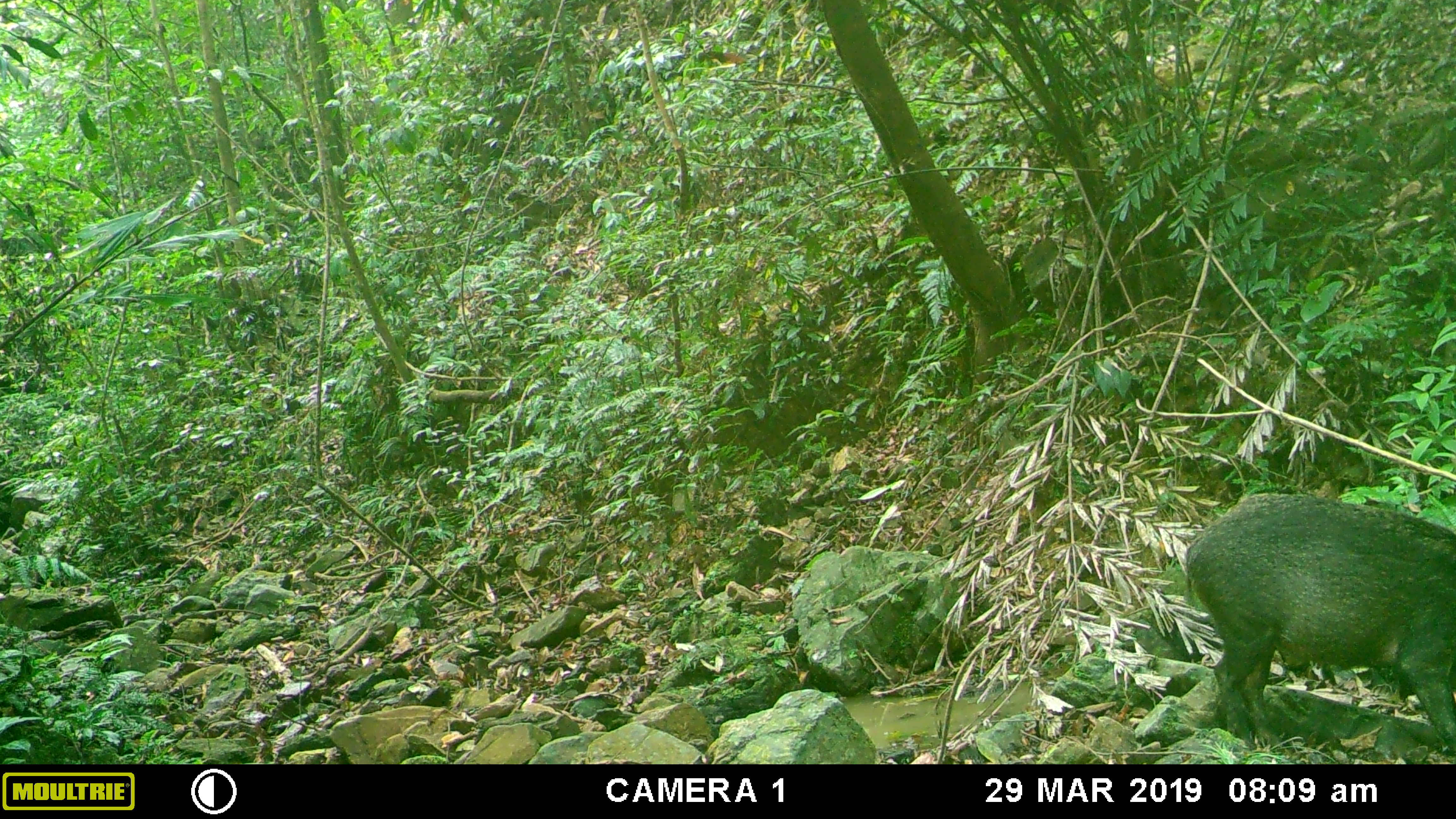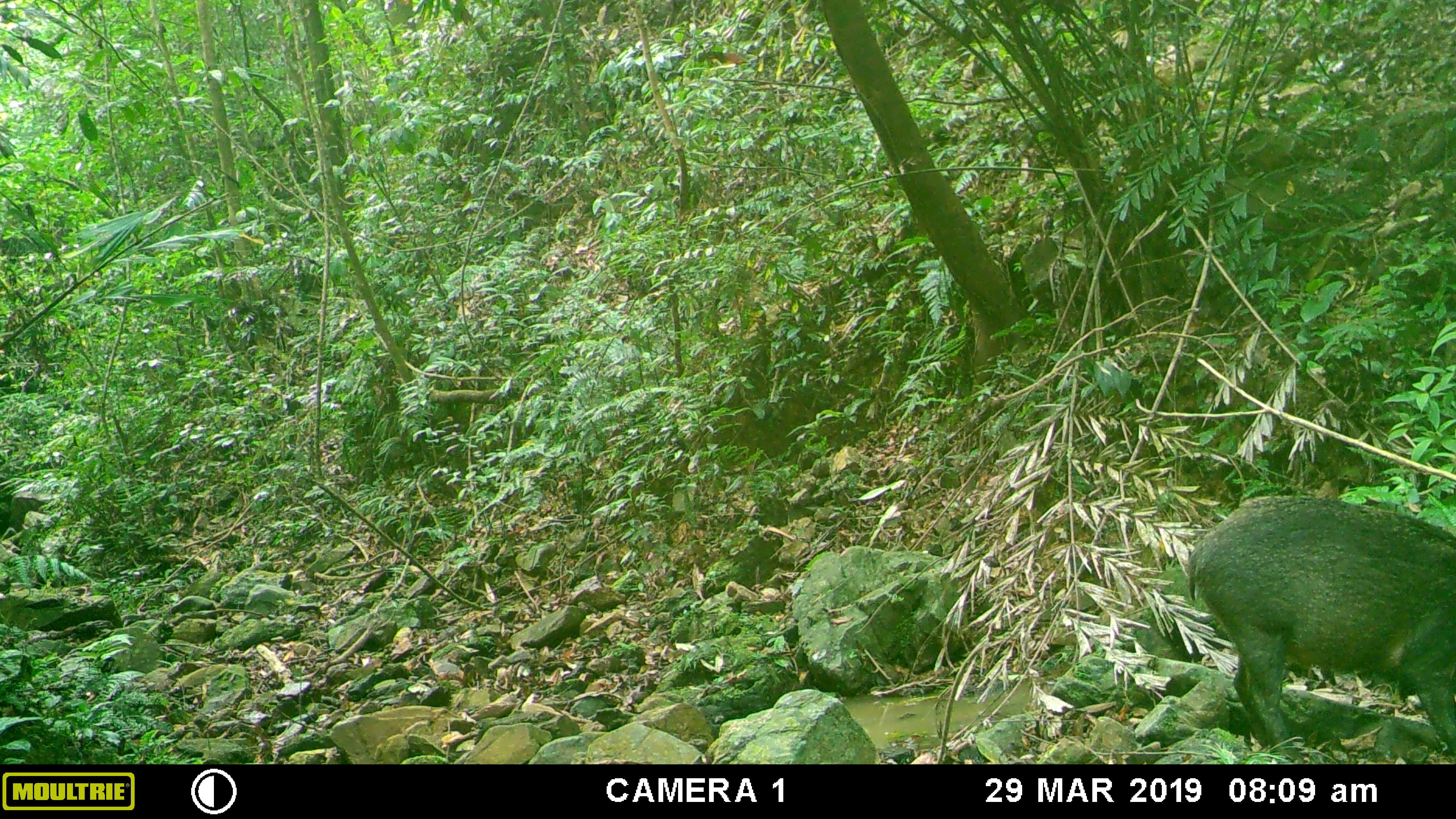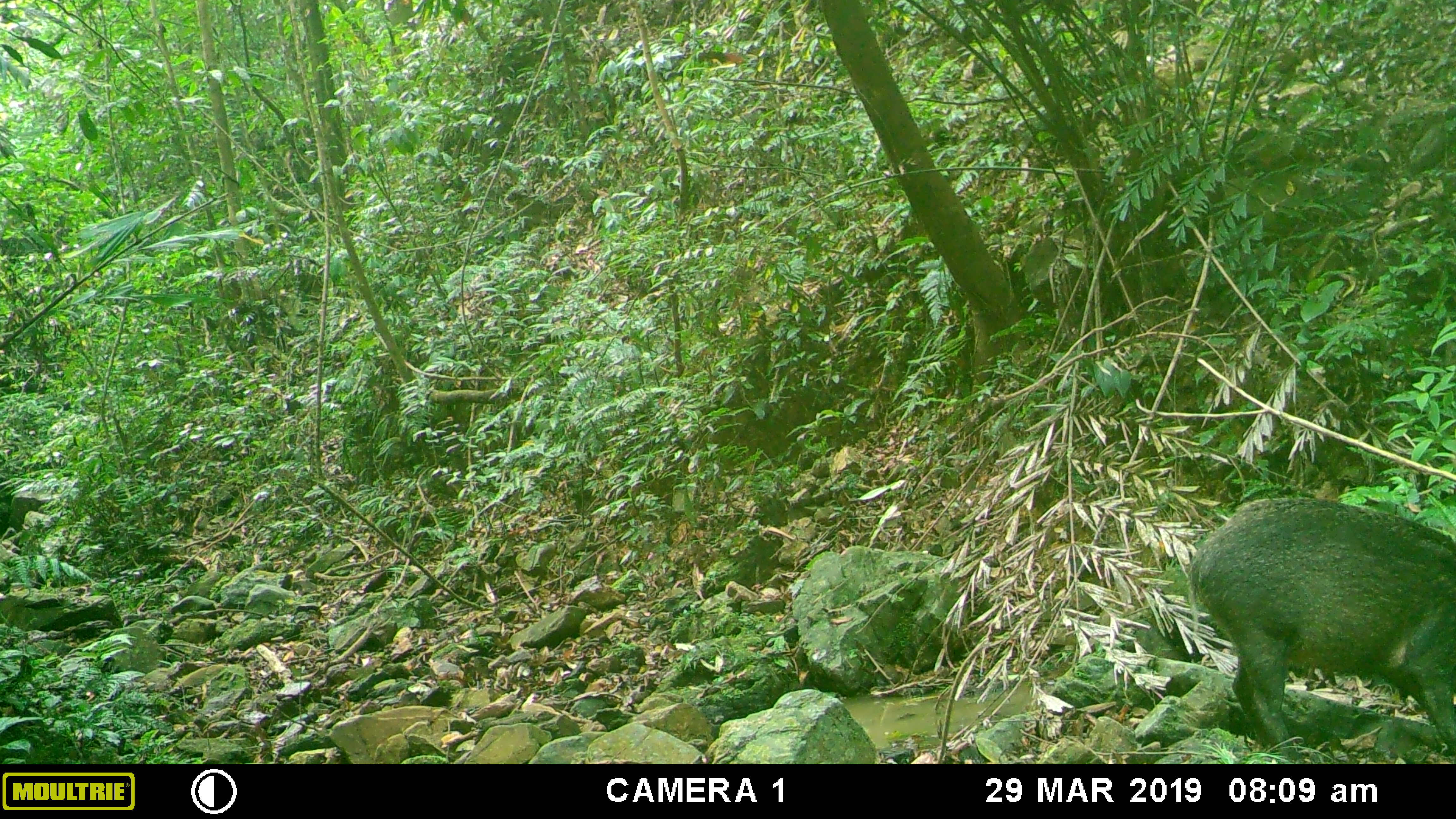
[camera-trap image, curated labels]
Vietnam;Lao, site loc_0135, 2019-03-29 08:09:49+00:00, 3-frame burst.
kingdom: Animalia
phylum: Chordata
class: Mammalia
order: Artiodactyla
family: Suidae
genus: Sus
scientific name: Sus scrofa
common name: eurasian wild pig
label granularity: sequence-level